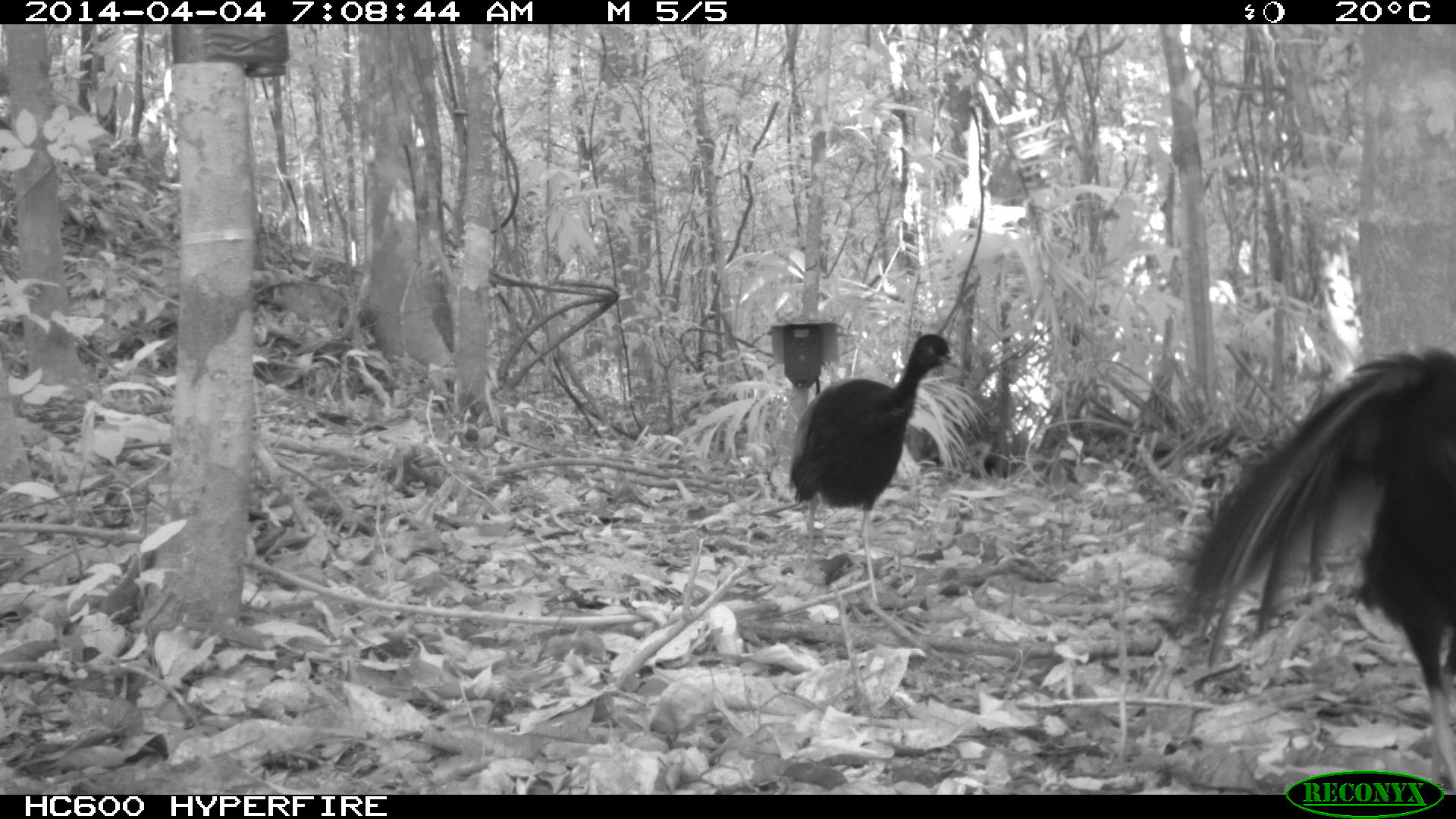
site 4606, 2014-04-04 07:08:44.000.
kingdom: Animalia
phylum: Chordata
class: Aves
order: Gruiformes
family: Psophiidae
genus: Psophia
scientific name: Psophia crepitans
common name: gray-winged trumpeter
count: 8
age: adult